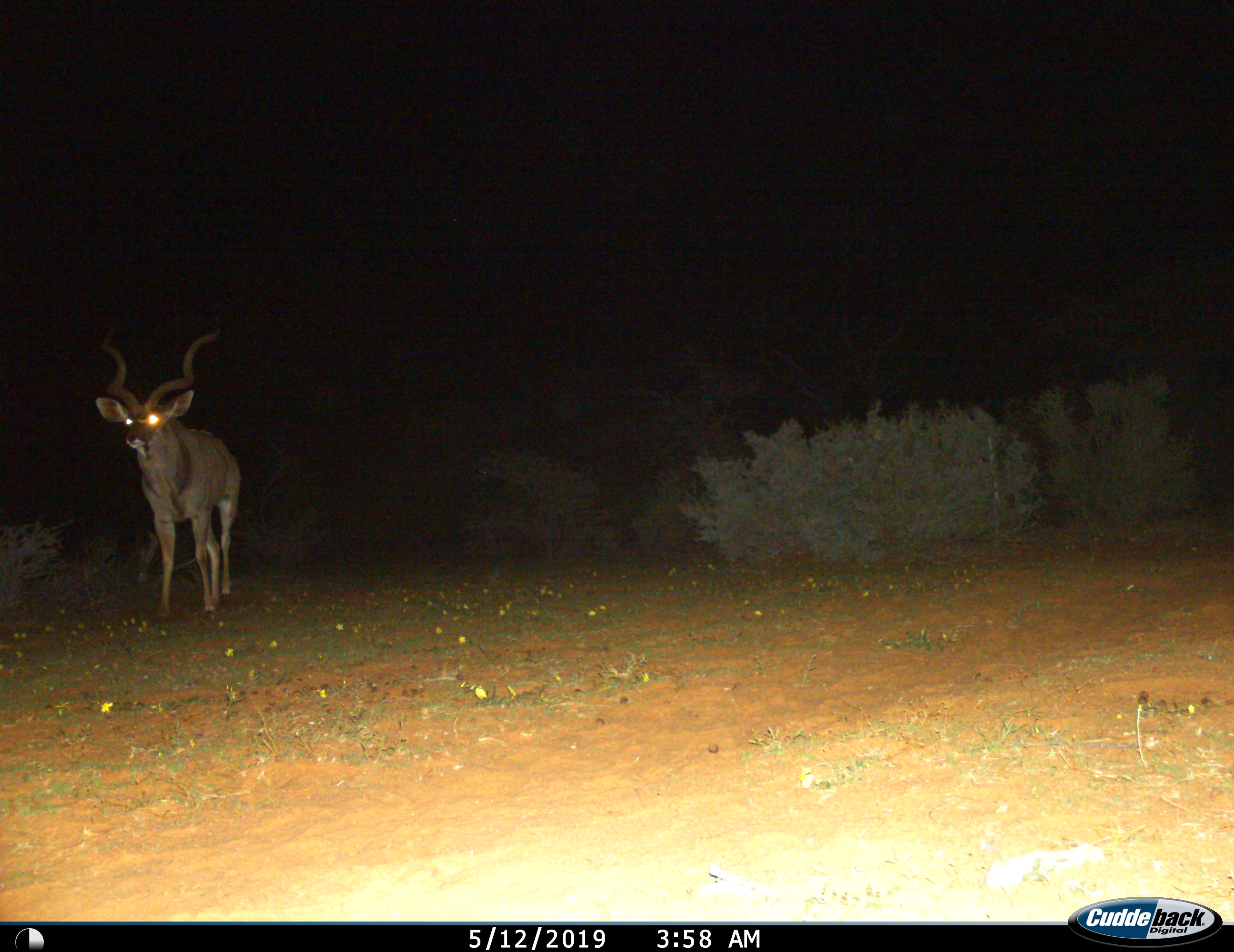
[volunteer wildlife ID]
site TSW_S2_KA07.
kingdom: Animalia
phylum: Chordata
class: Mammalia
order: Artiodactyla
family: Bovidae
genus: Tragelaphus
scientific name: Tragelaphus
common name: kudu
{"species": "kudu (Tragelaphus)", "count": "1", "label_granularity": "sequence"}